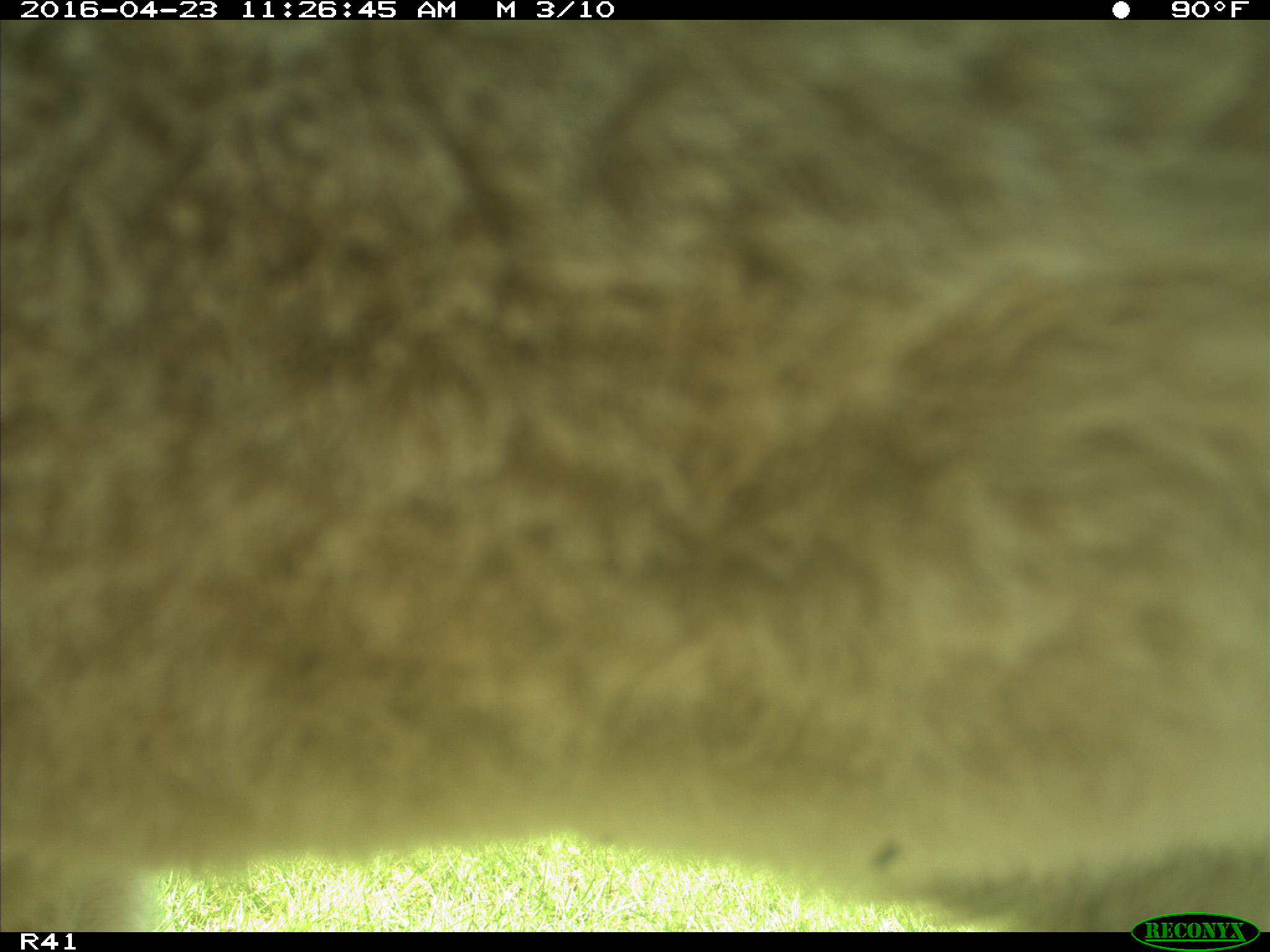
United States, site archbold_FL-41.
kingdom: Animalia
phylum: Chordata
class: Mammalia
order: Artiodactyla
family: Bovidae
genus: Bos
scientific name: Bos taurus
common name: domestic cow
Bos taurus (domestic cow).